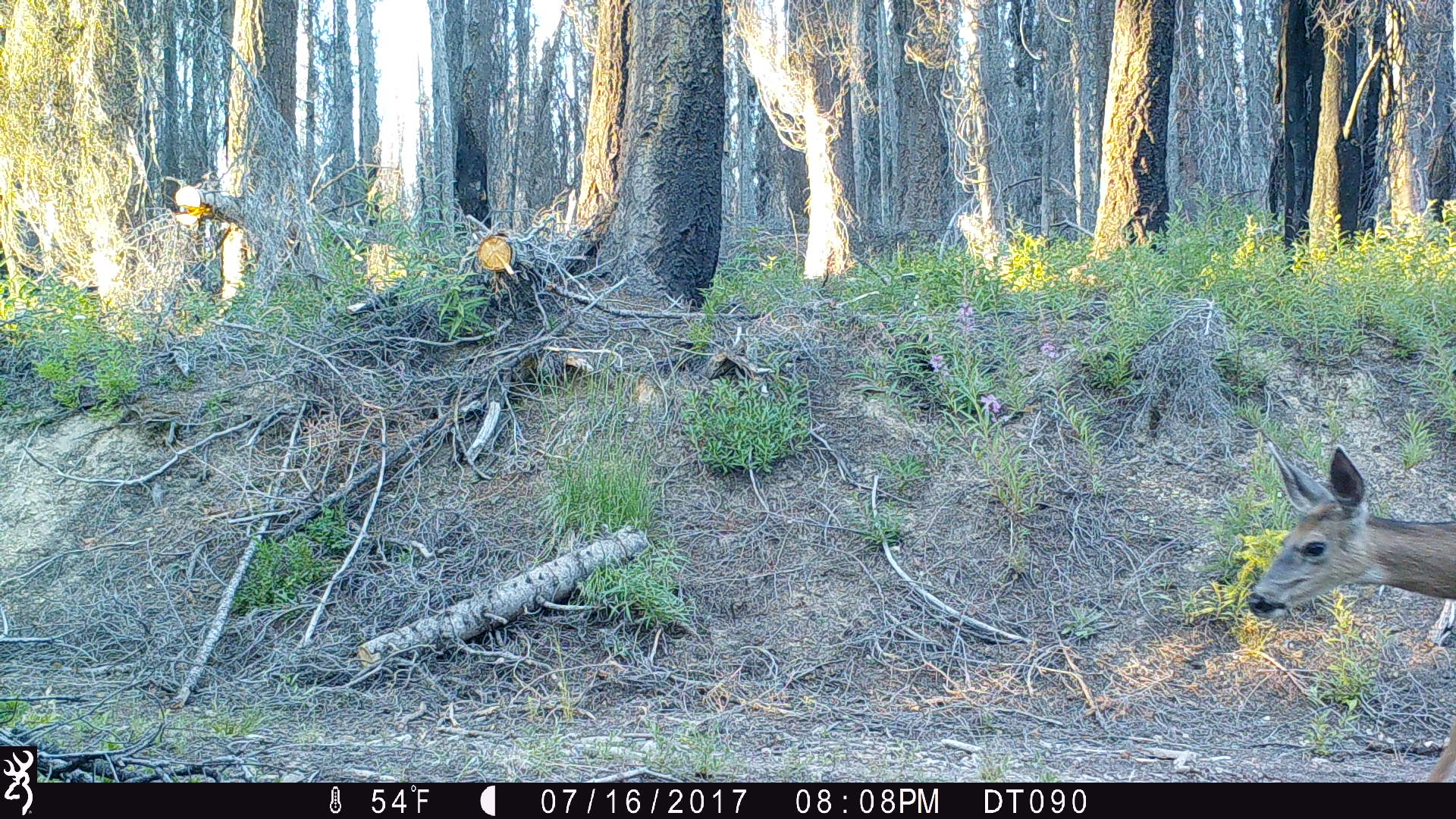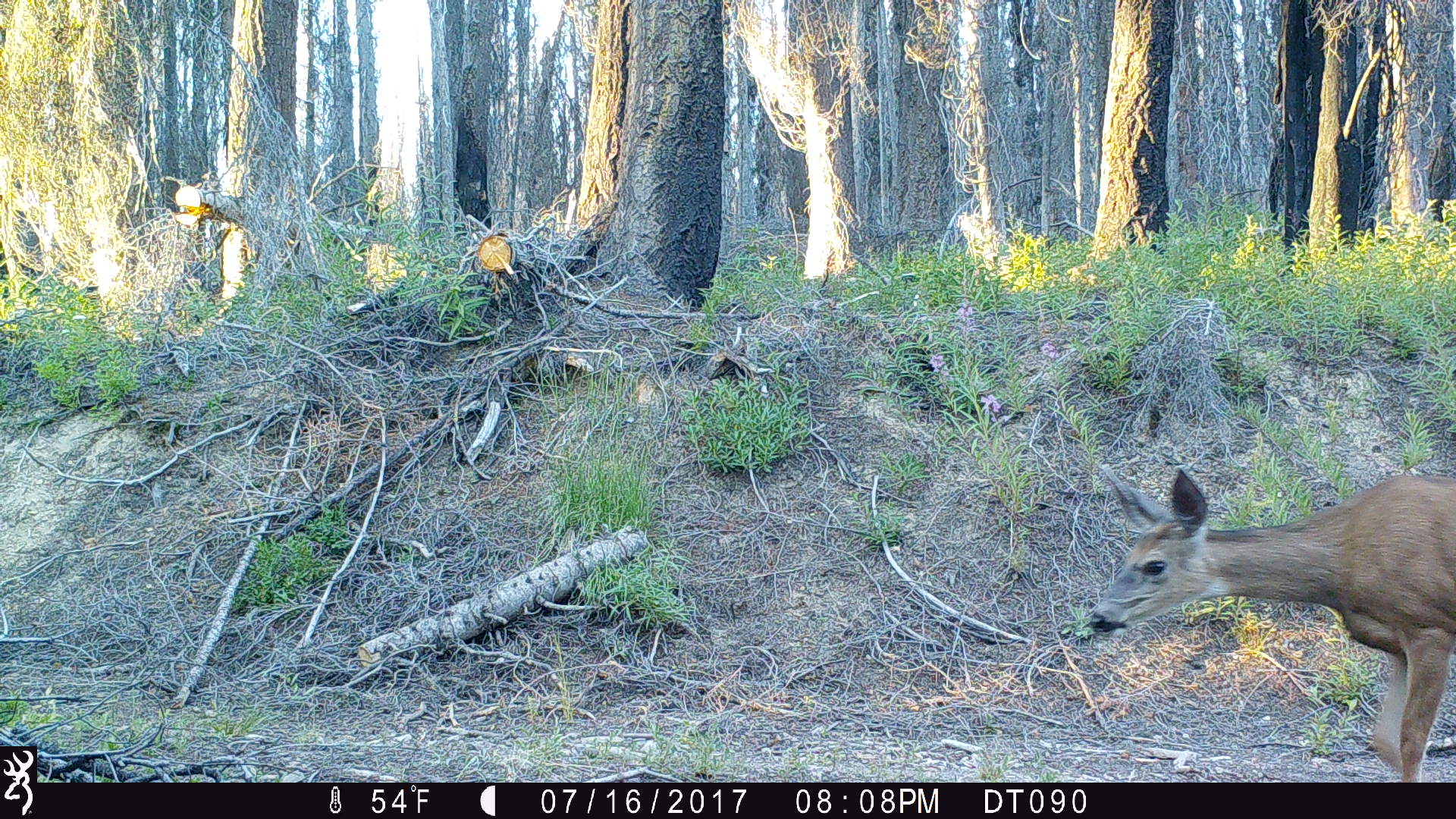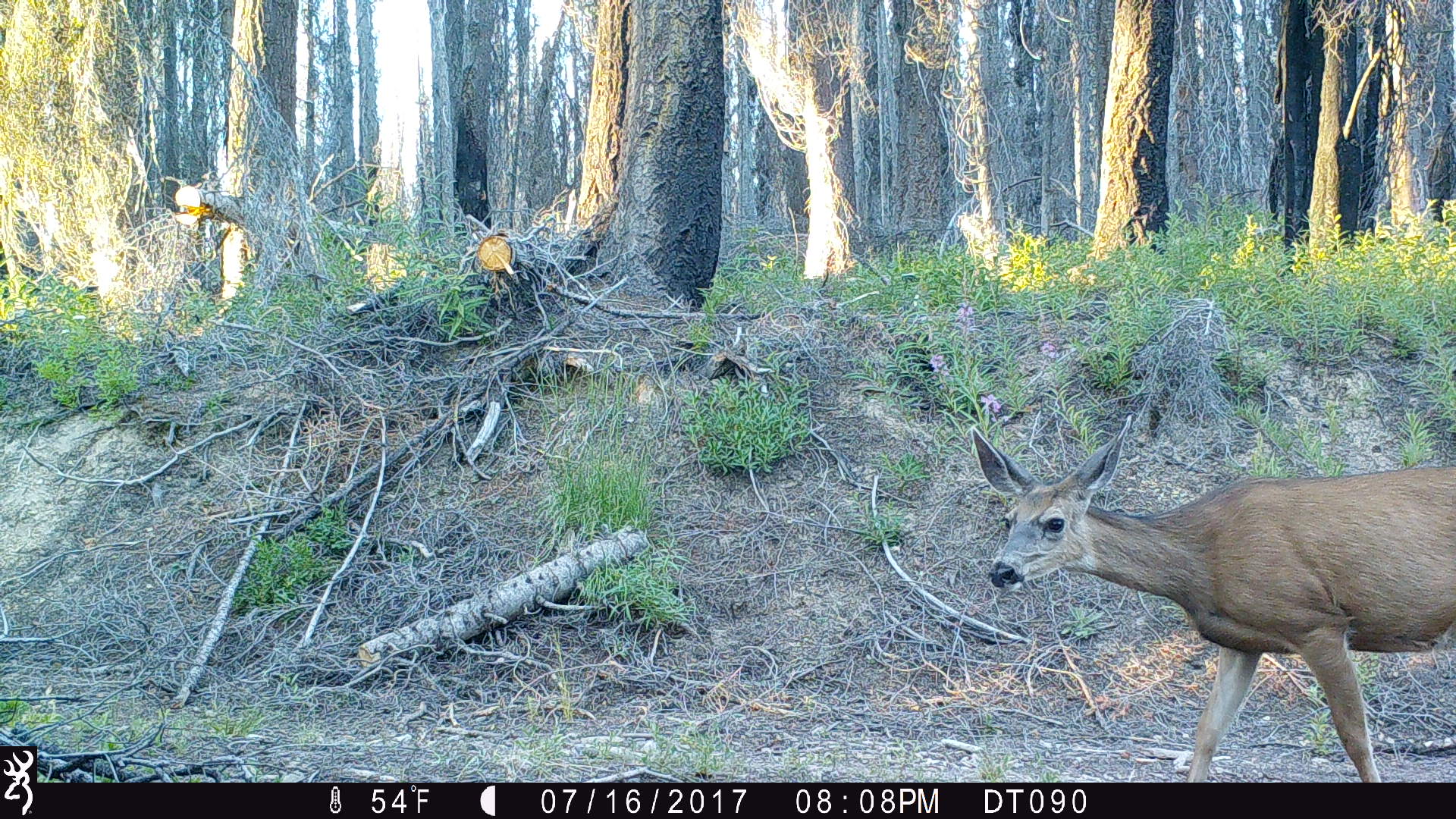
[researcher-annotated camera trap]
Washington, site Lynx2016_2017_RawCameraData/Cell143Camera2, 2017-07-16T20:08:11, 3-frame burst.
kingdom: Animalia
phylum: Chordata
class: Mammalia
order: Artiodactyla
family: Cervidae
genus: Odocoileus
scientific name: Odocoileus hemionus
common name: mule deer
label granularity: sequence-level